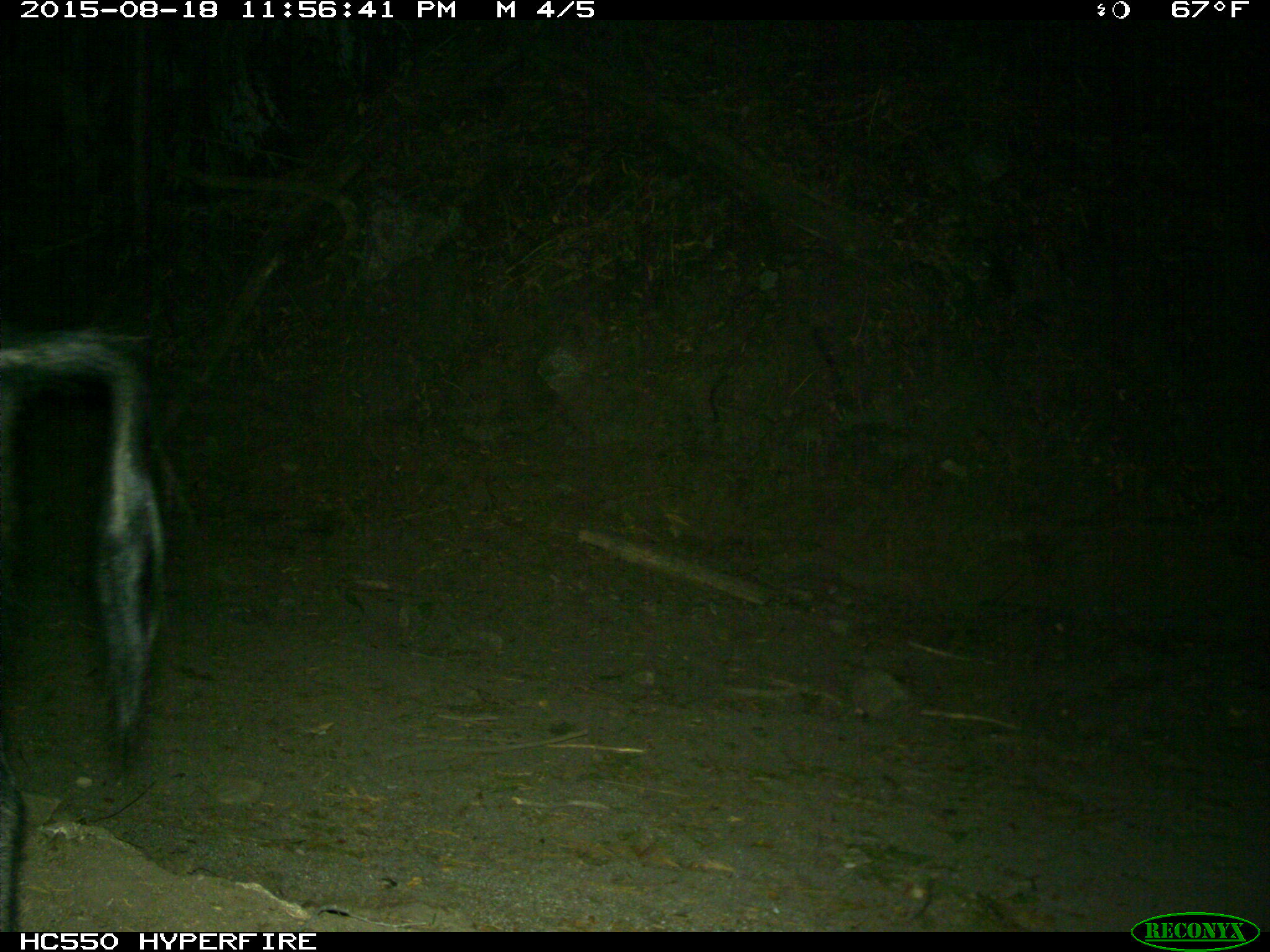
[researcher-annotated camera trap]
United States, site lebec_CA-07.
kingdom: Animalia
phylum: Chordata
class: Mammalia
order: Artiodactyla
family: Suidae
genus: Sus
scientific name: Sus scrofa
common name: wild boar